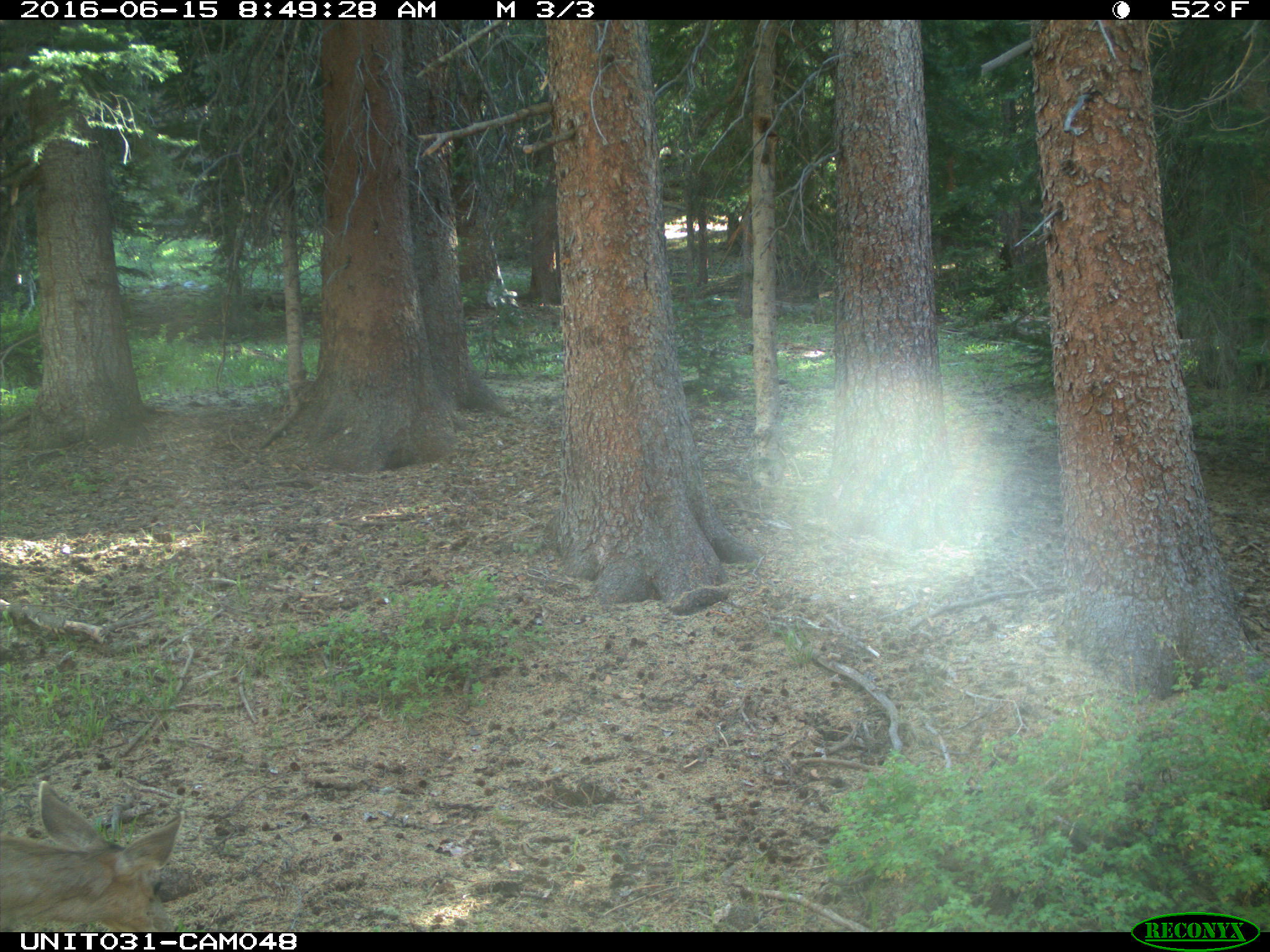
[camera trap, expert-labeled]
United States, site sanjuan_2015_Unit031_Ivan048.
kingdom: Animalia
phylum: Chordata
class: Mammalia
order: Artiodactyla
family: Cervidae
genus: Odocoileus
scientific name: Odocoileus hemionus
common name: mule deer